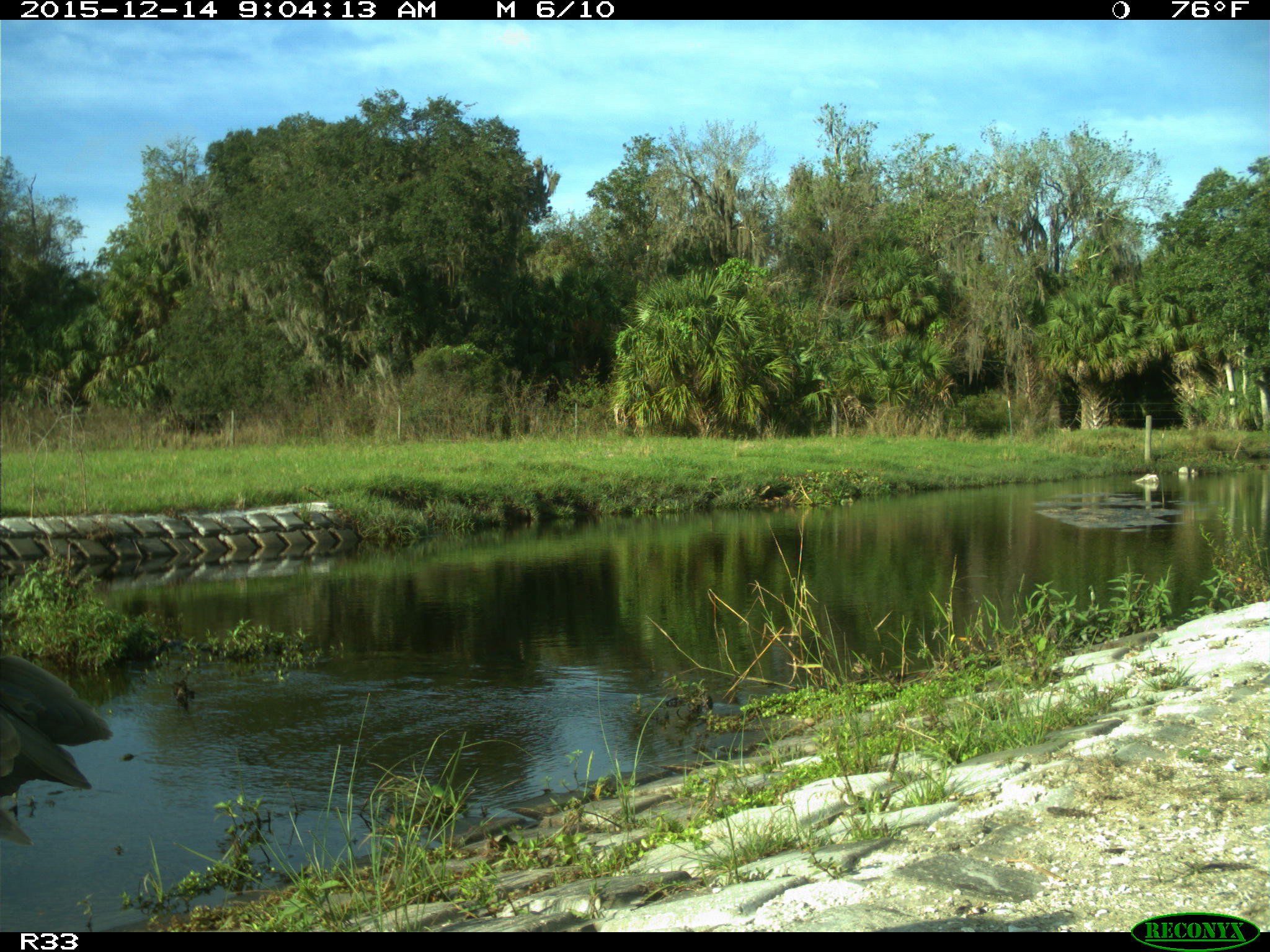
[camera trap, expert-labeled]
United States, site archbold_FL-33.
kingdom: Animalia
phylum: Chordata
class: Aves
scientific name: Aves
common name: birds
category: unidentified bird